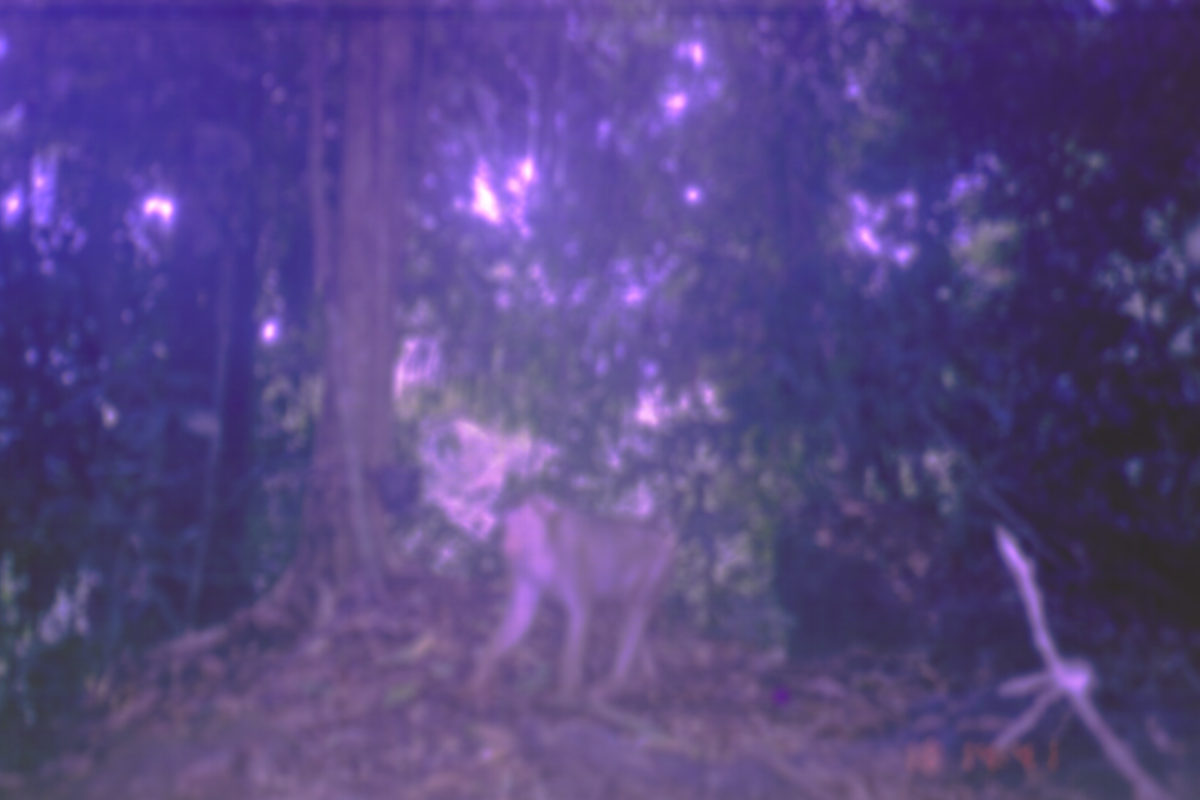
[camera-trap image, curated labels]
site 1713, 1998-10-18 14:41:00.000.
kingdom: Animalia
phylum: Chordata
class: Mammalia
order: Primates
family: Cercopithecidae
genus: Macaca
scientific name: Macaca nemestrina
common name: southern pig-tailed macaque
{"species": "Macaca nemestrina (southern pig-tailed macaque)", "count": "1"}